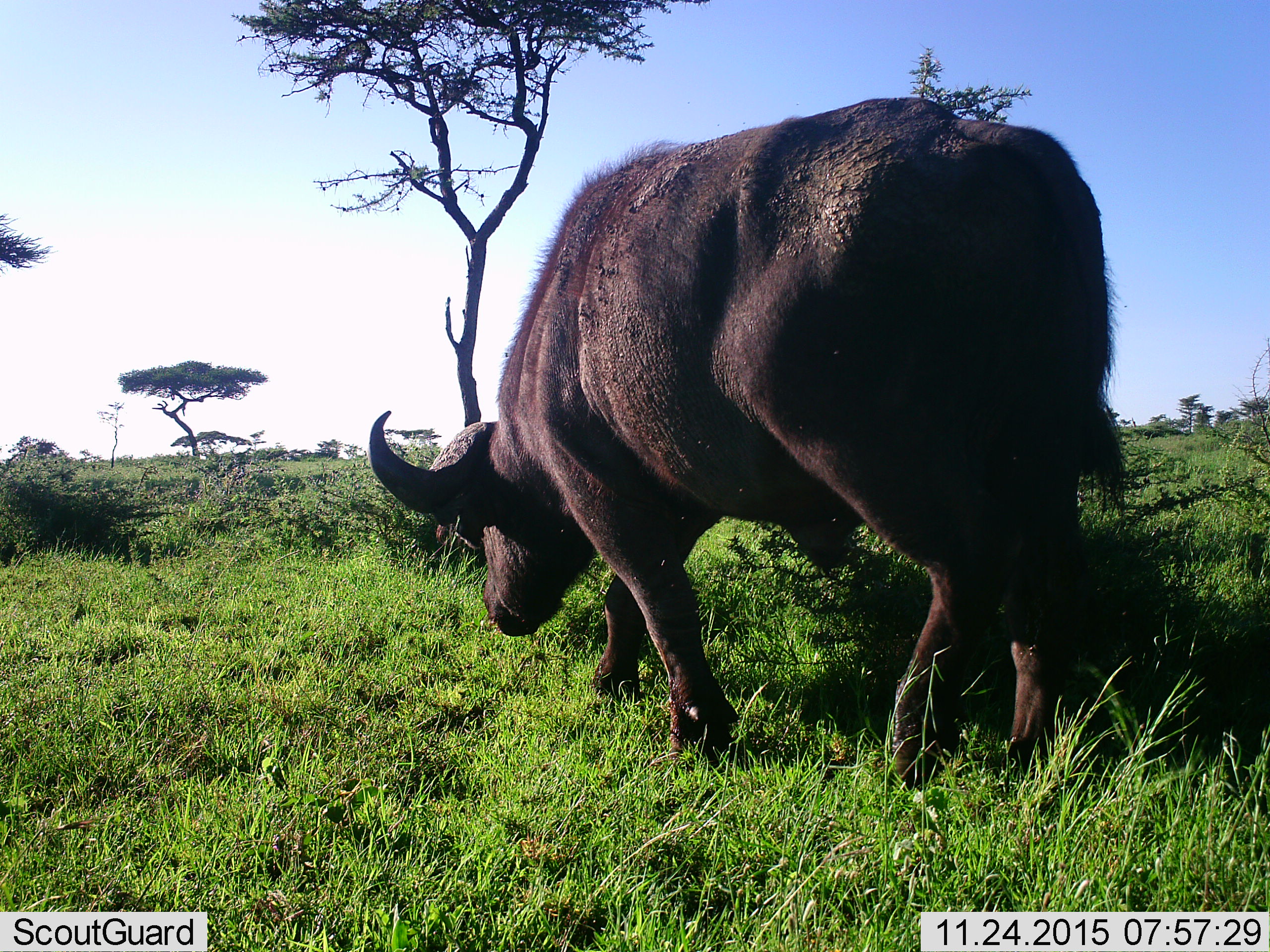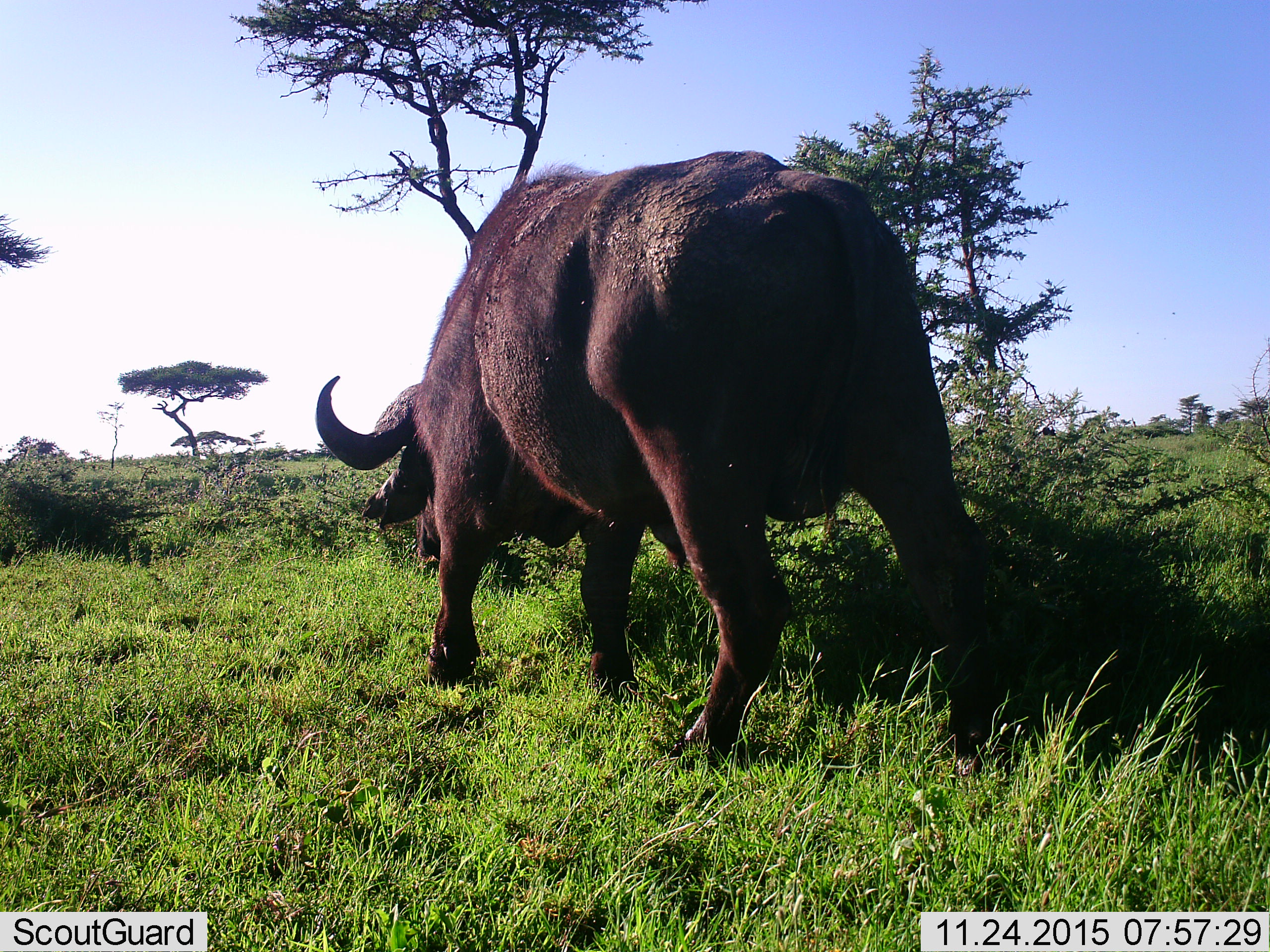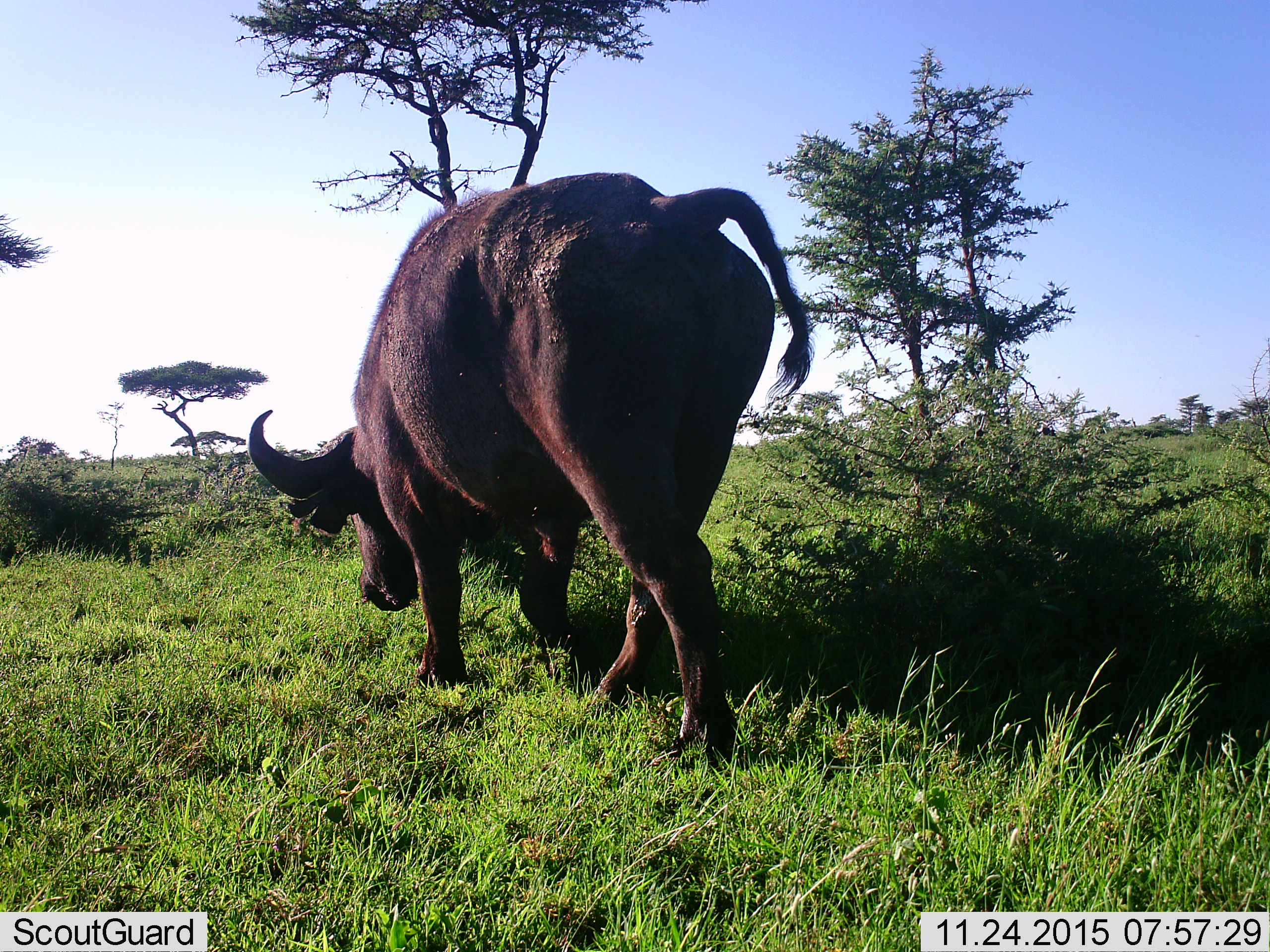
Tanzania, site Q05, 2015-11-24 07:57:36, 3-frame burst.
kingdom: Animalia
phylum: Chordata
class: Mammalia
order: Artiodactyla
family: Bovidae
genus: Syncerus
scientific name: Syncerus caffer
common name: cape buffalo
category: buffalo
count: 1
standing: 0%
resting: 11%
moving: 100%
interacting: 0%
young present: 0%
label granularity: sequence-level